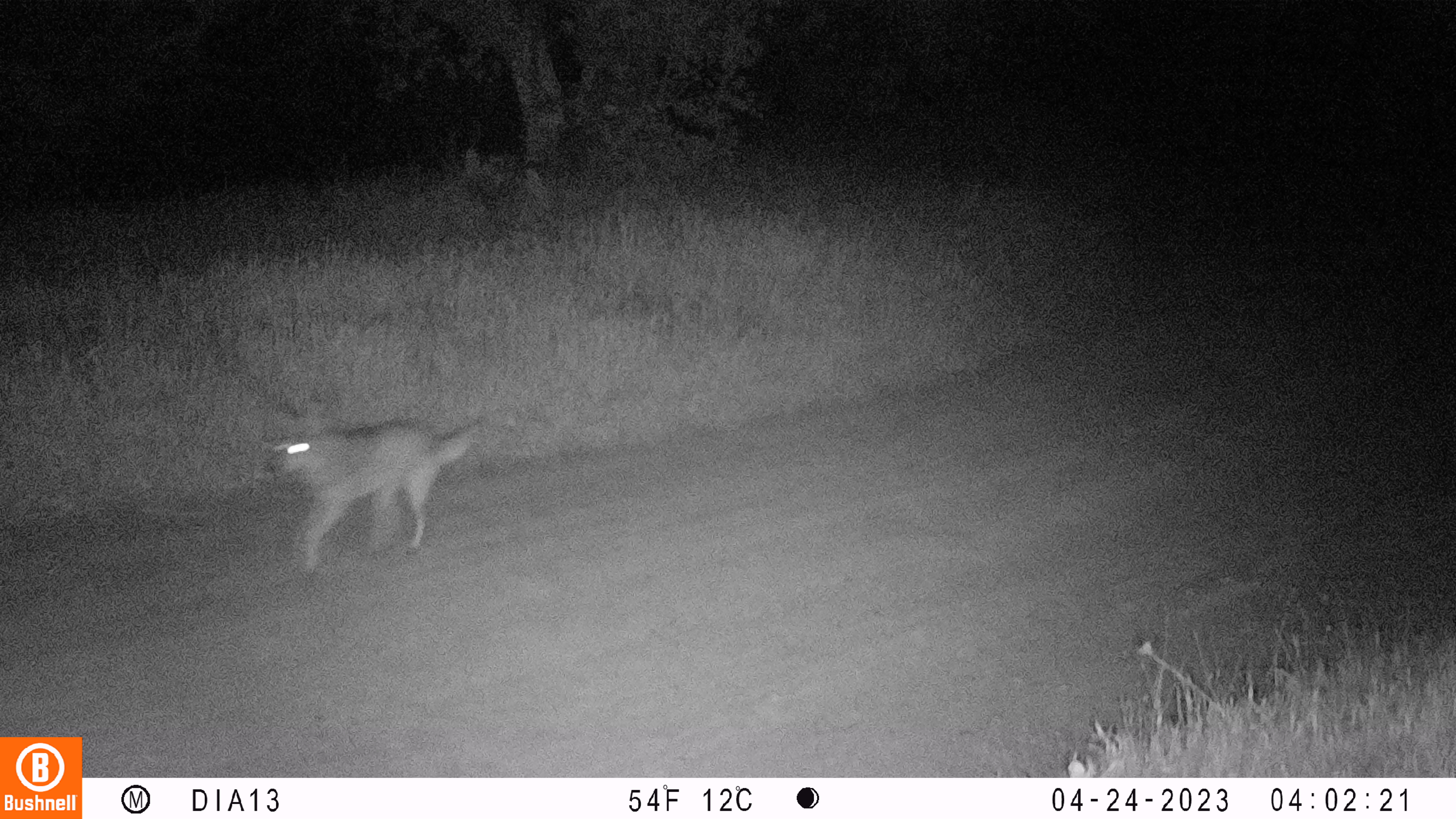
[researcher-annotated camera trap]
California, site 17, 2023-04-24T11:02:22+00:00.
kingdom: Animalia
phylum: Chordata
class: Mammalia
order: Carnivora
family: Canidae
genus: Canis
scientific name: Canis latrans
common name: coyote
Coyote (Canis latrans).